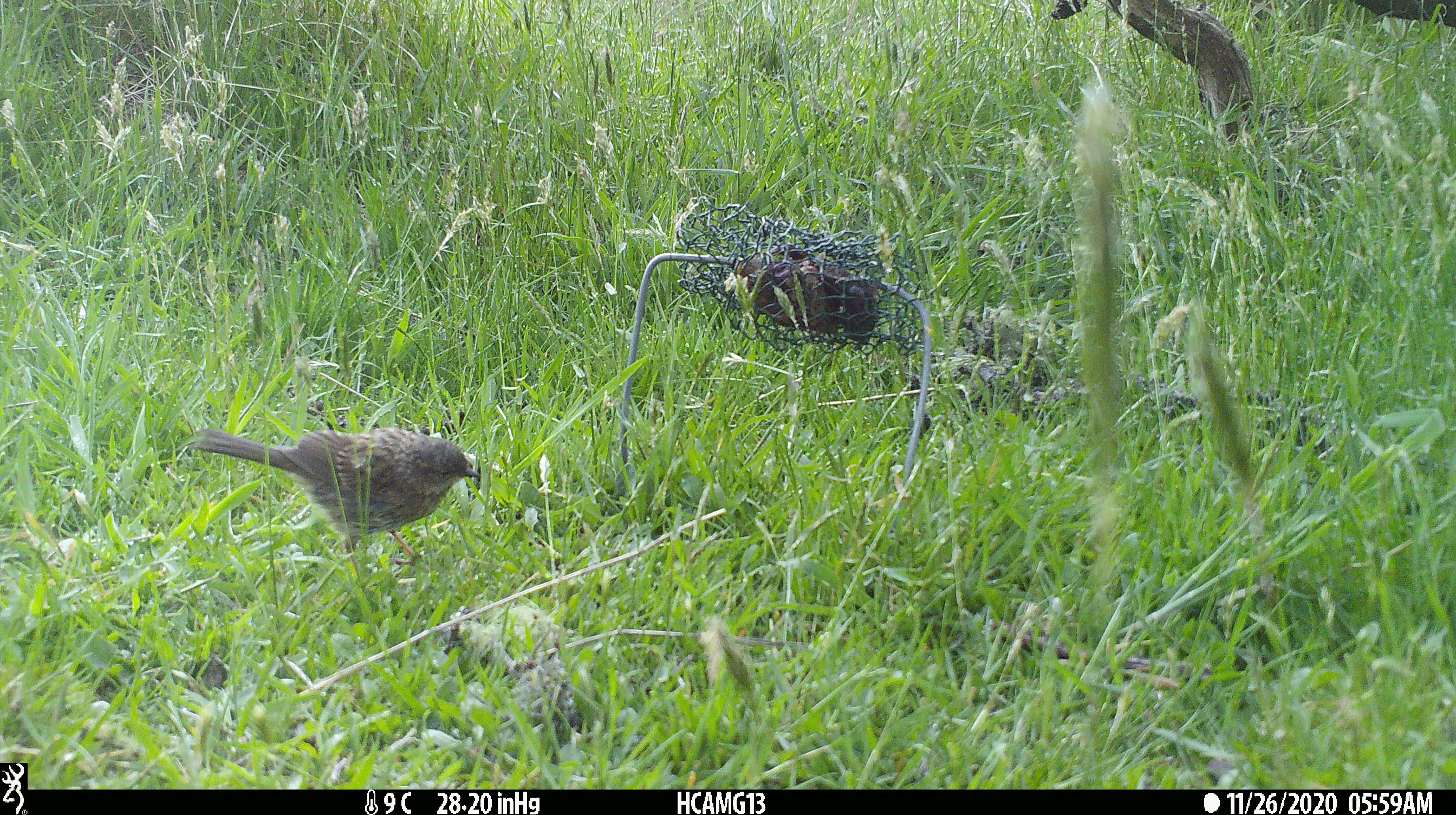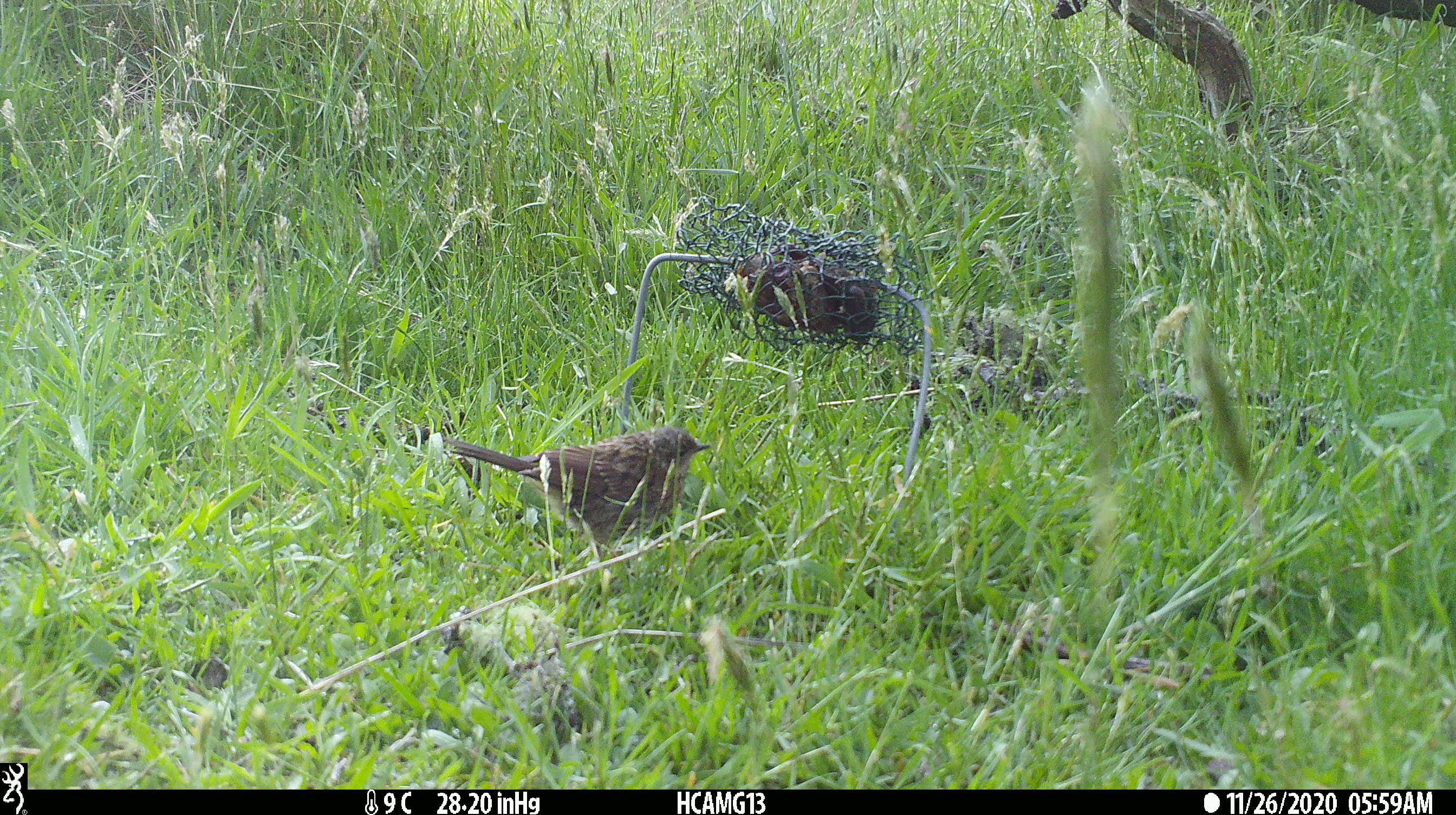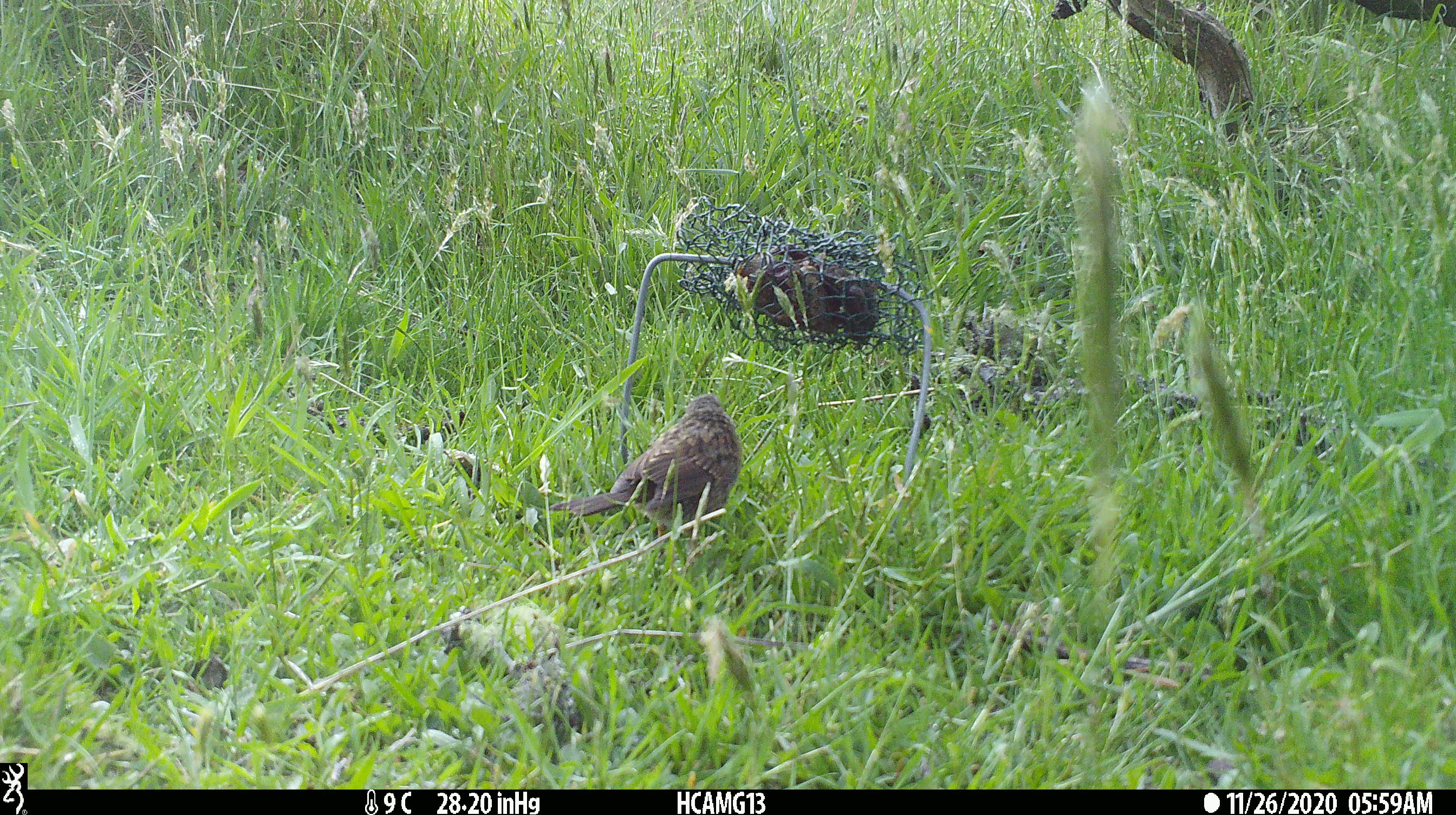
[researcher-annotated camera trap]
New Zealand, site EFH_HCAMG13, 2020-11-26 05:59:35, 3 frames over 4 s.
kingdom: Animalia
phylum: Chordata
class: Aves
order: Passeriformes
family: Prunellidae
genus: Prunella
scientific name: Prunella modularis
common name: dunnock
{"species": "dunnock (Prunella modularis)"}